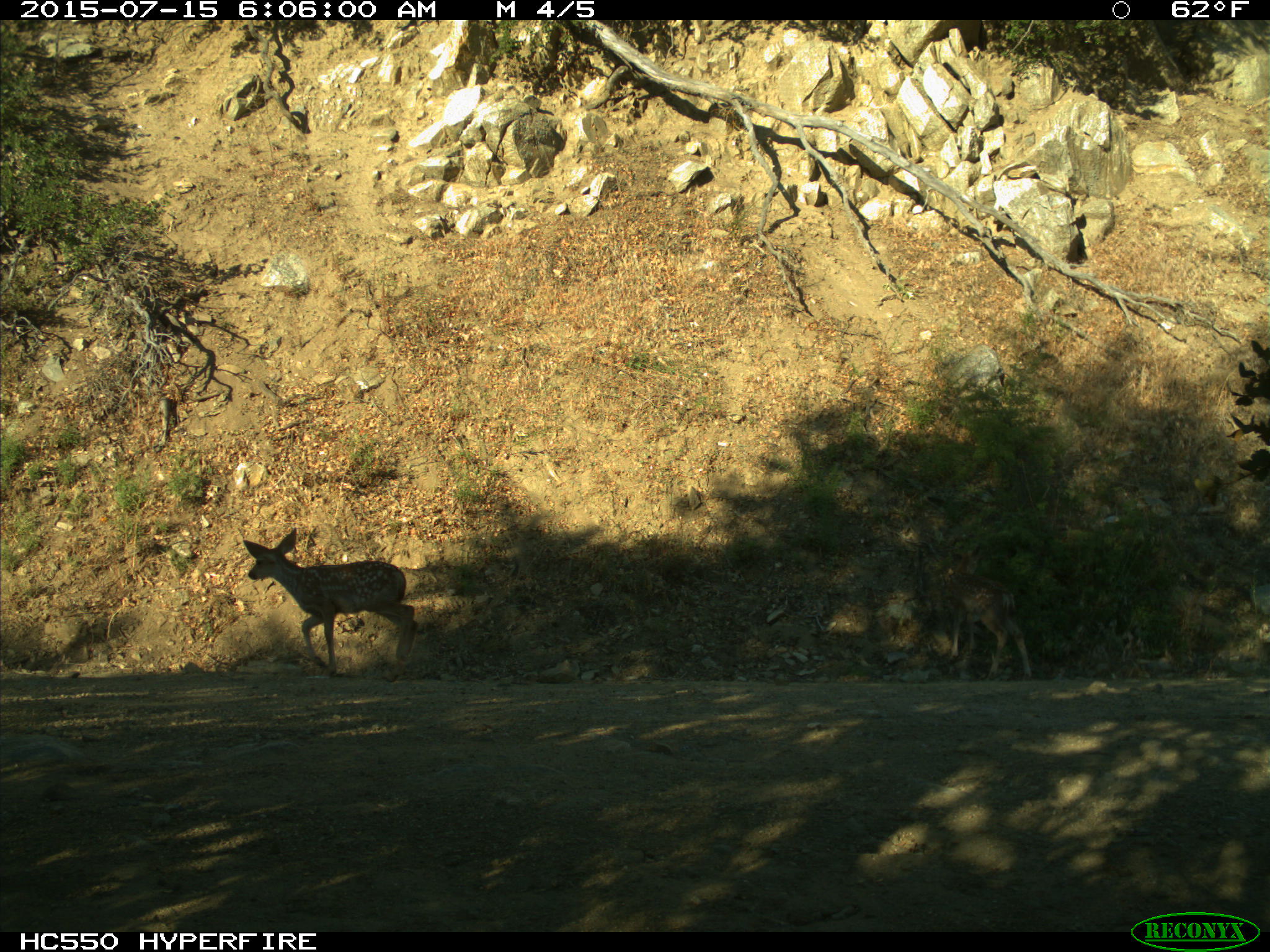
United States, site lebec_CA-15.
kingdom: Animalia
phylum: Chordata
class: Mammalia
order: Artiodactyla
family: Cervidae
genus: Odocoileus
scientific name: Odocoileus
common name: deer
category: unidentified deer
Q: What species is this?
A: Unidentified deer (deer) (Odocoileus).